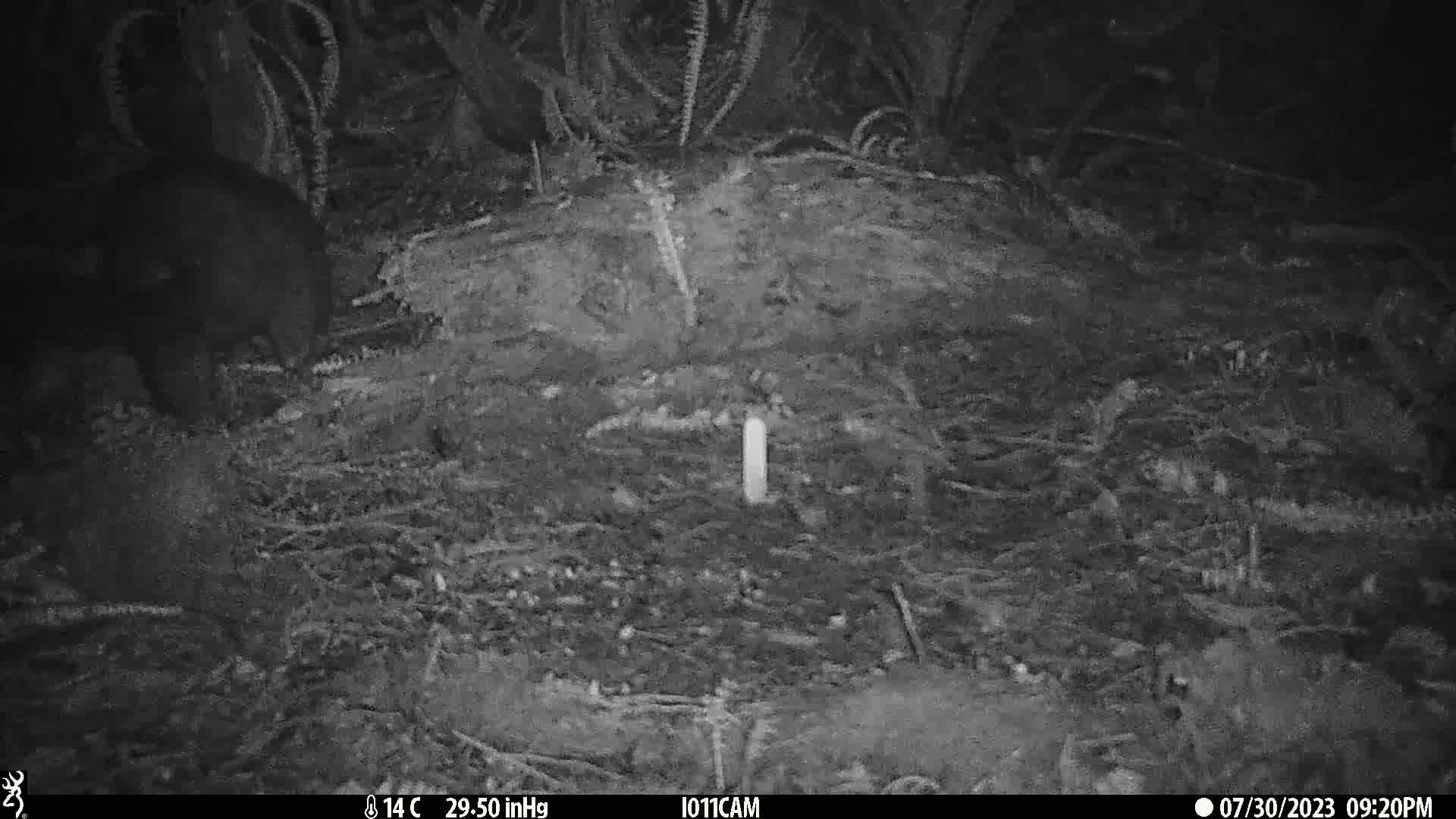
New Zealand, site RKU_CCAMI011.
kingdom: Animalia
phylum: Chordata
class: Mammalia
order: Diprotodontia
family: Phalangeridae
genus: Trichosurus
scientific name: Trichosurus vulpecula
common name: common brushtail possum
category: possum